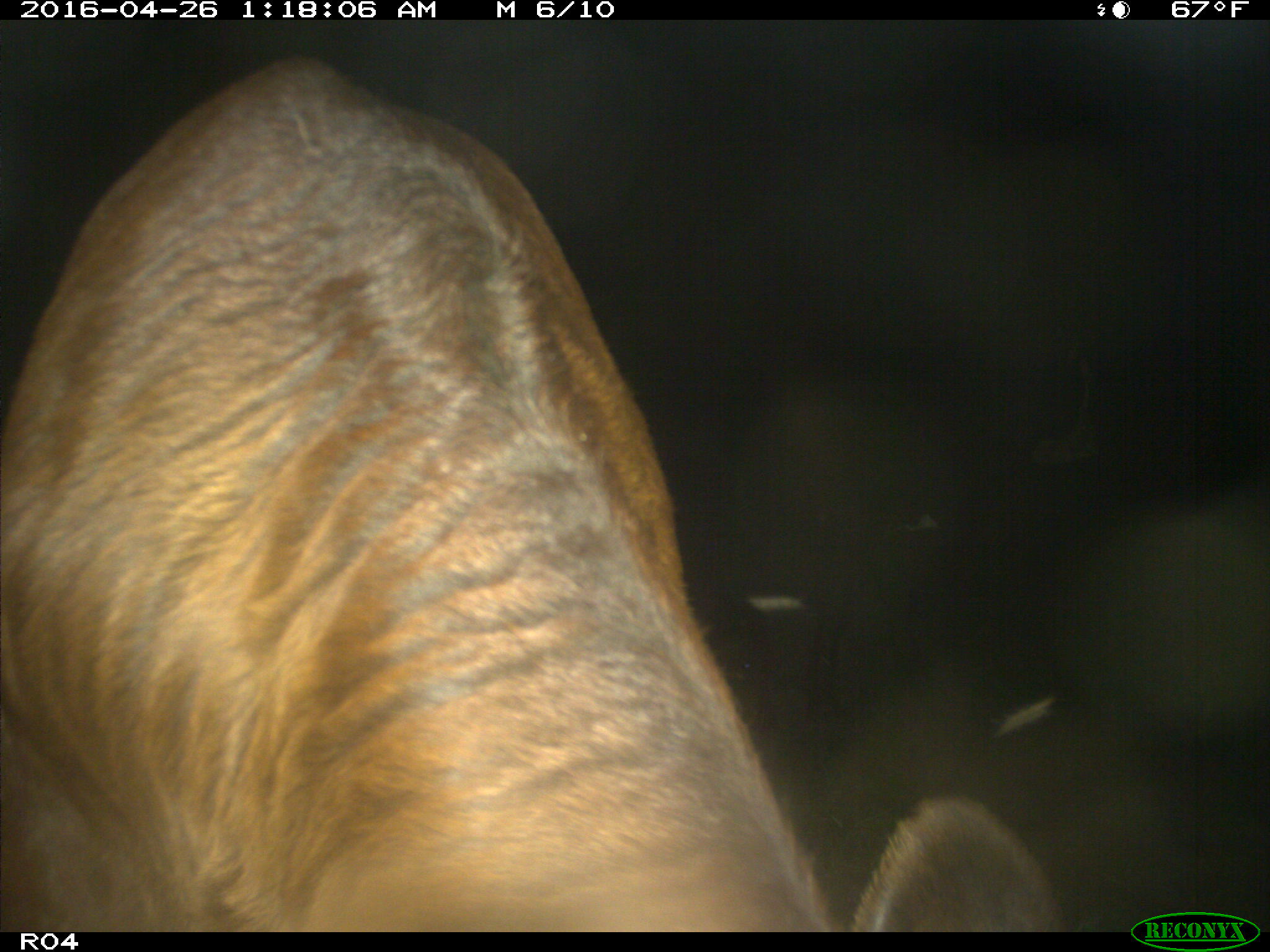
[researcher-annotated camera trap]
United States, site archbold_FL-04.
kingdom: Animalia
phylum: Chordata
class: Mammalia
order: Artiodactyla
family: Bovidae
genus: Bos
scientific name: Bos taurus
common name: domestic cow